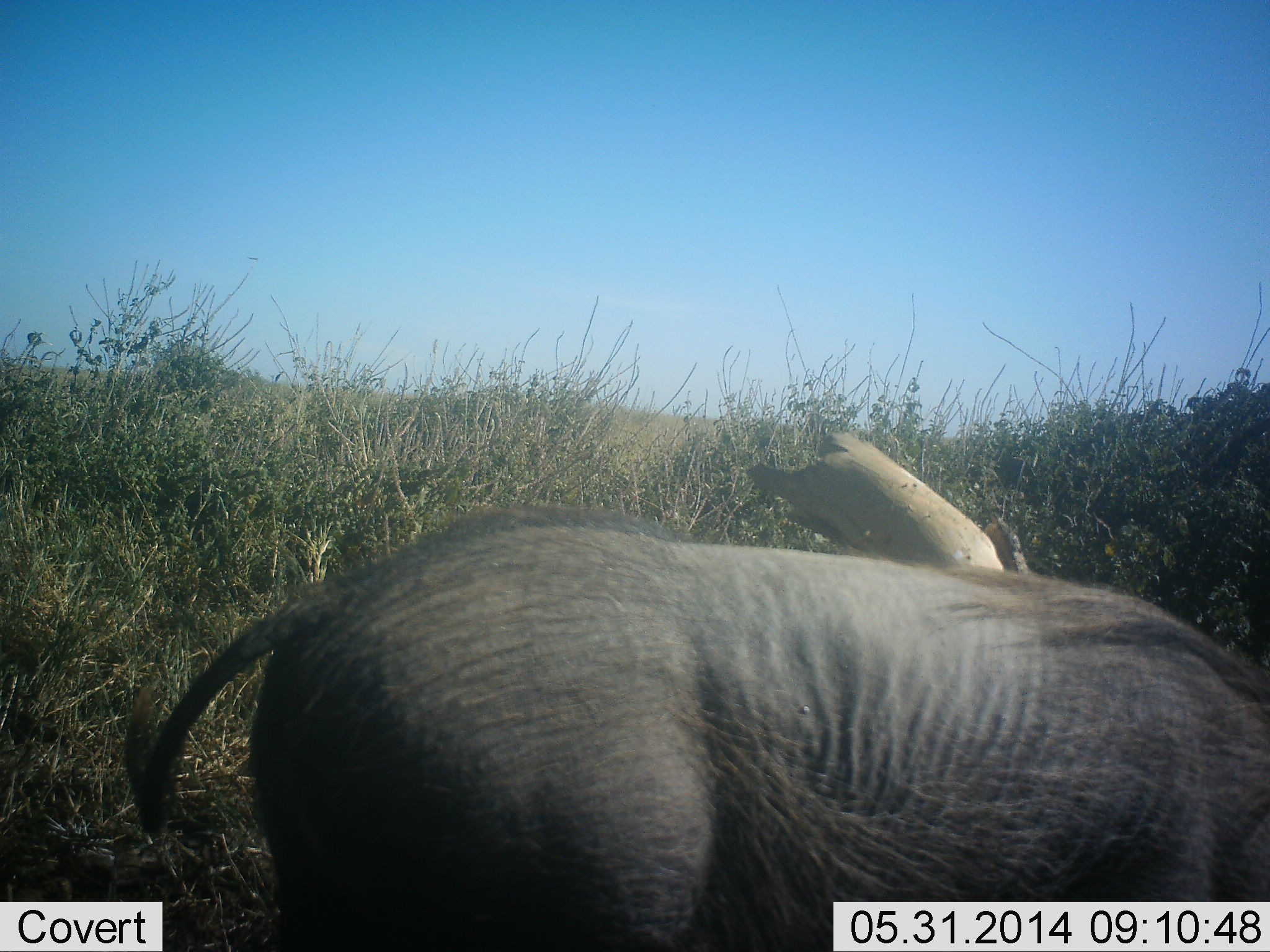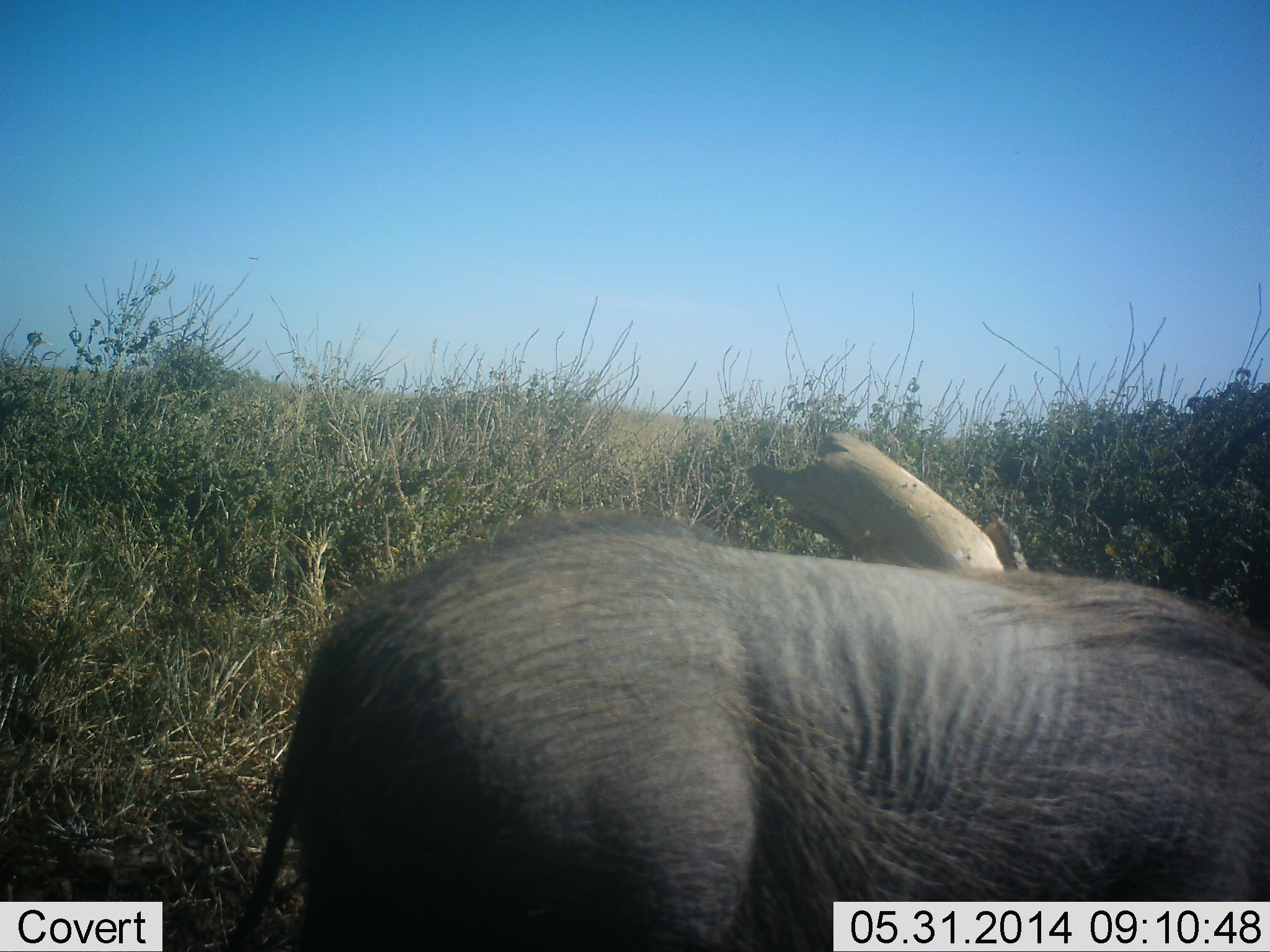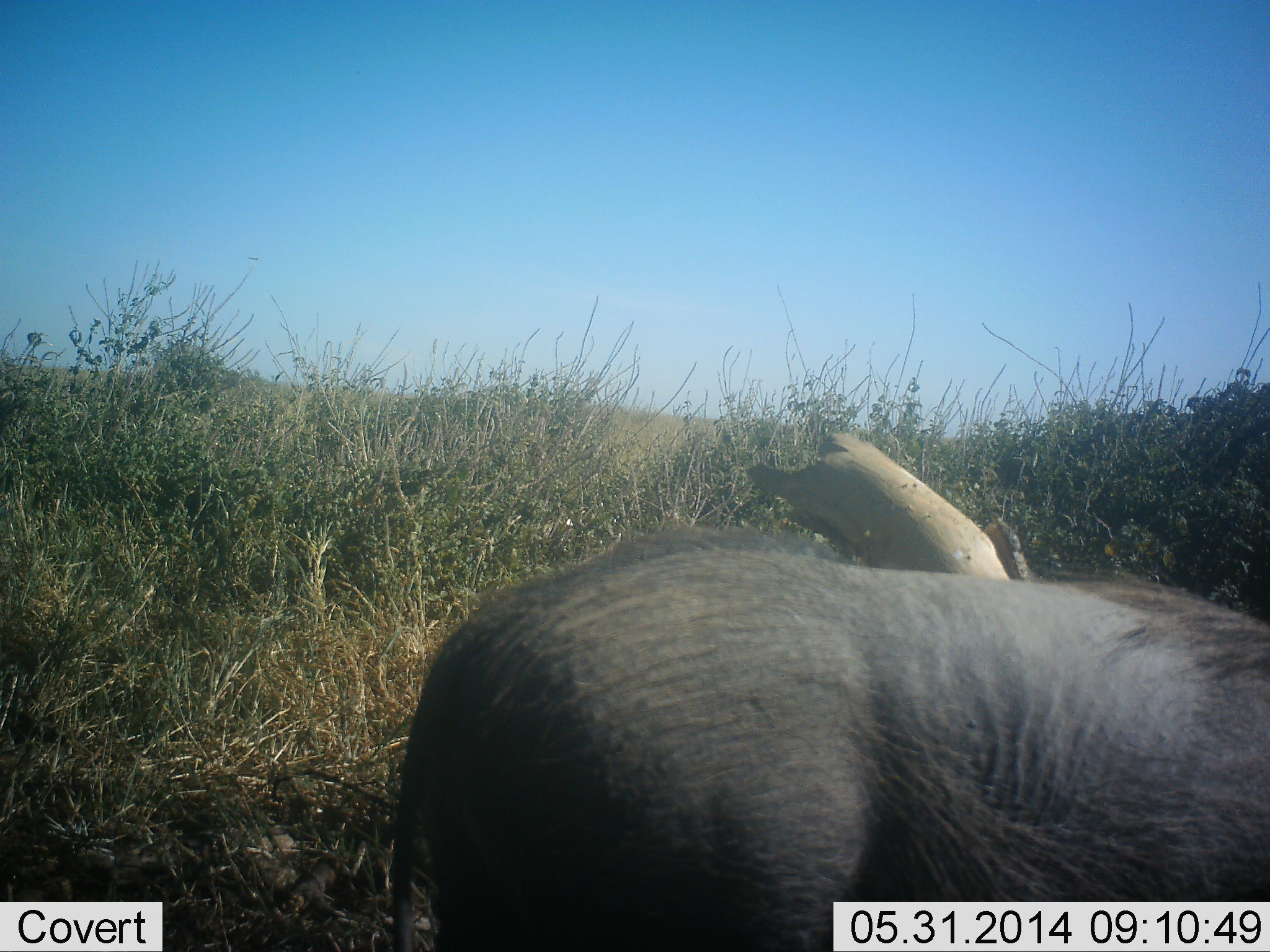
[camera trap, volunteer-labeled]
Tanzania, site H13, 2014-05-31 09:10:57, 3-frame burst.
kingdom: Animalia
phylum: Chordata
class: Mammalia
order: Artiodactyla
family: Suidae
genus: Phacochoerus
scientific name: Phacochoerus africanus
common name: warthog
Warthog (Phacochoerus africanus), count 1. Behavior (volunteer vote fractions): standing 20%, resting 0%, moving 70%, interacting 0%. Young present (vote fraction): 0%. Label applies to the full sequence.